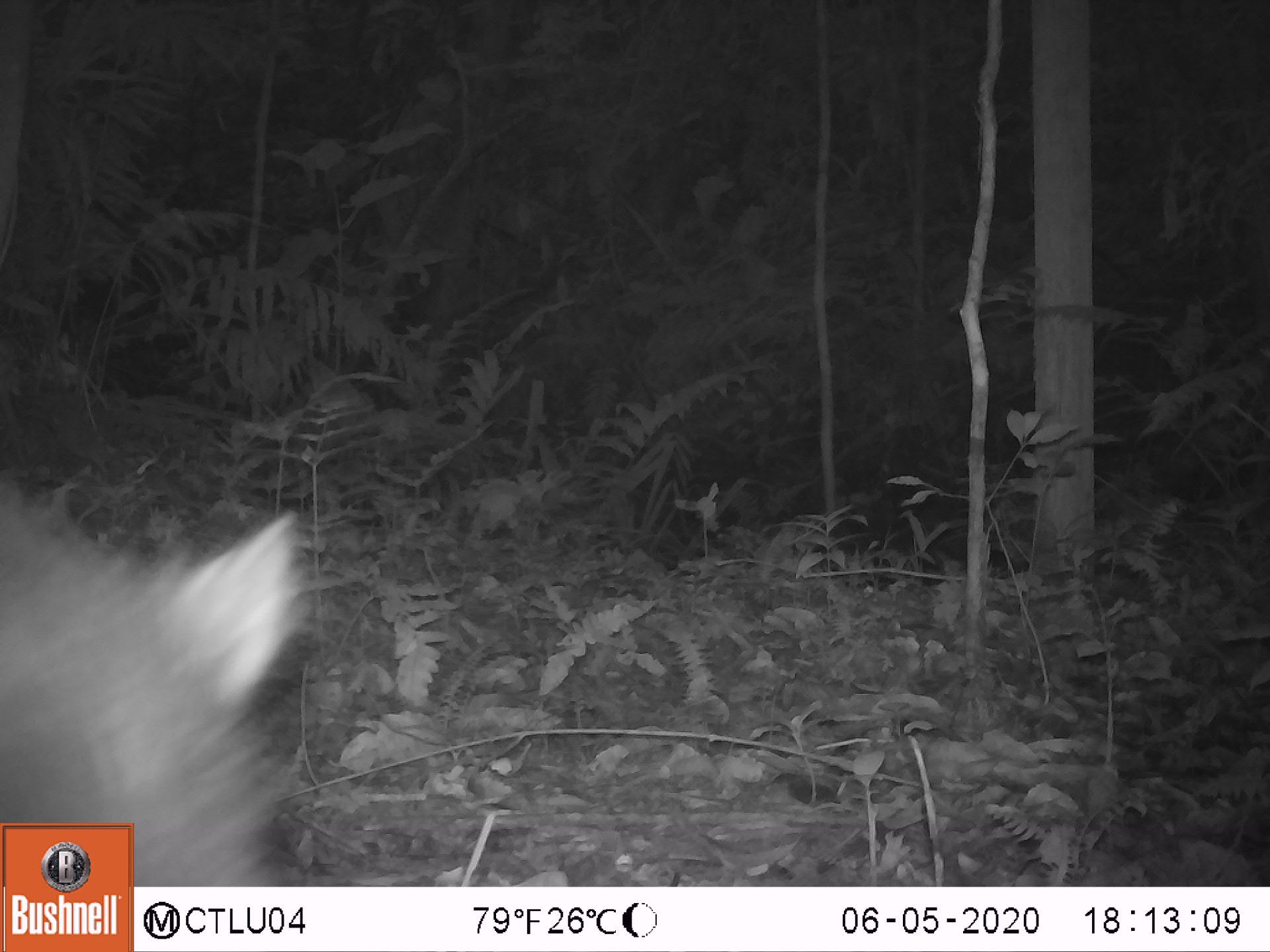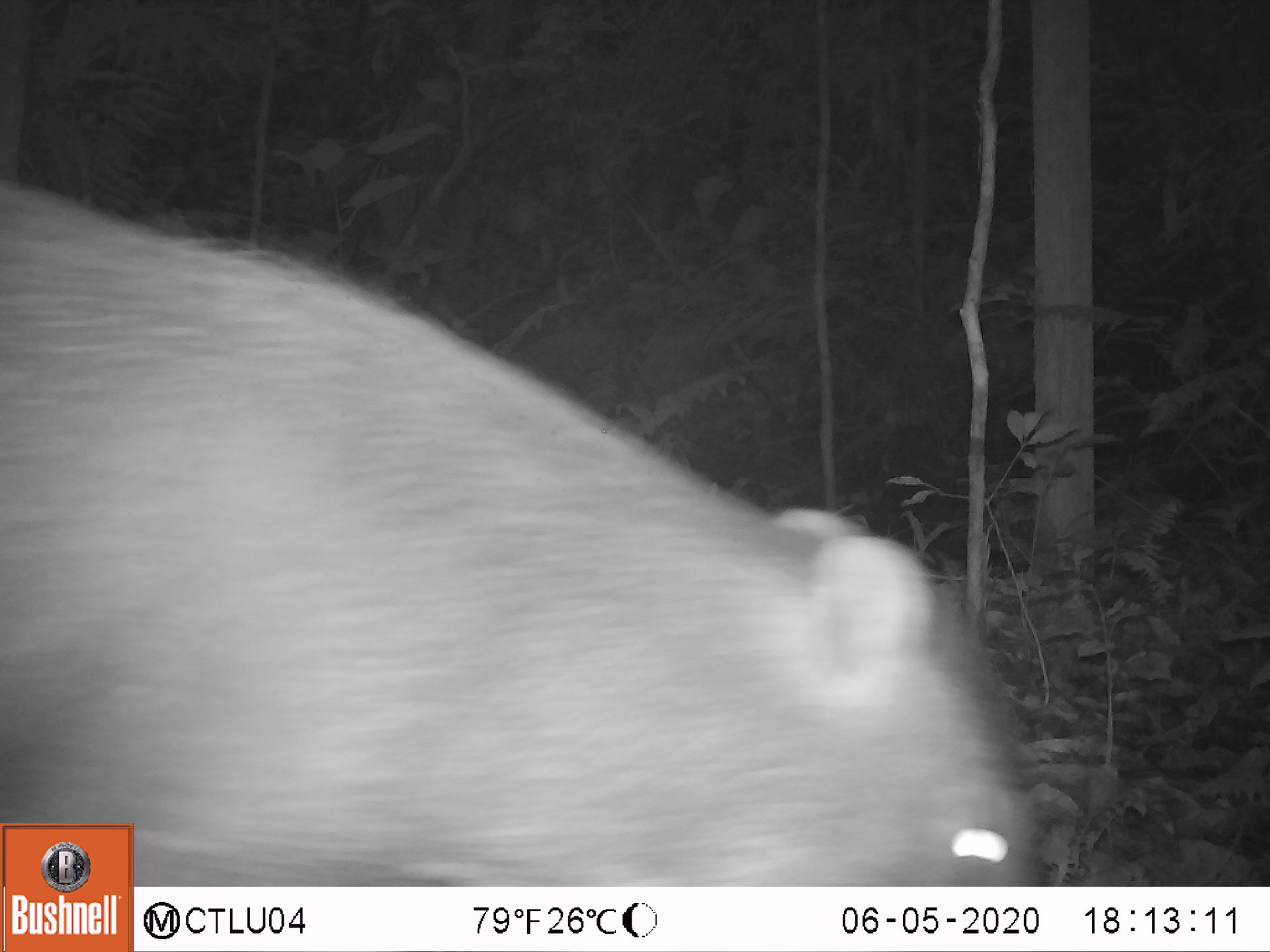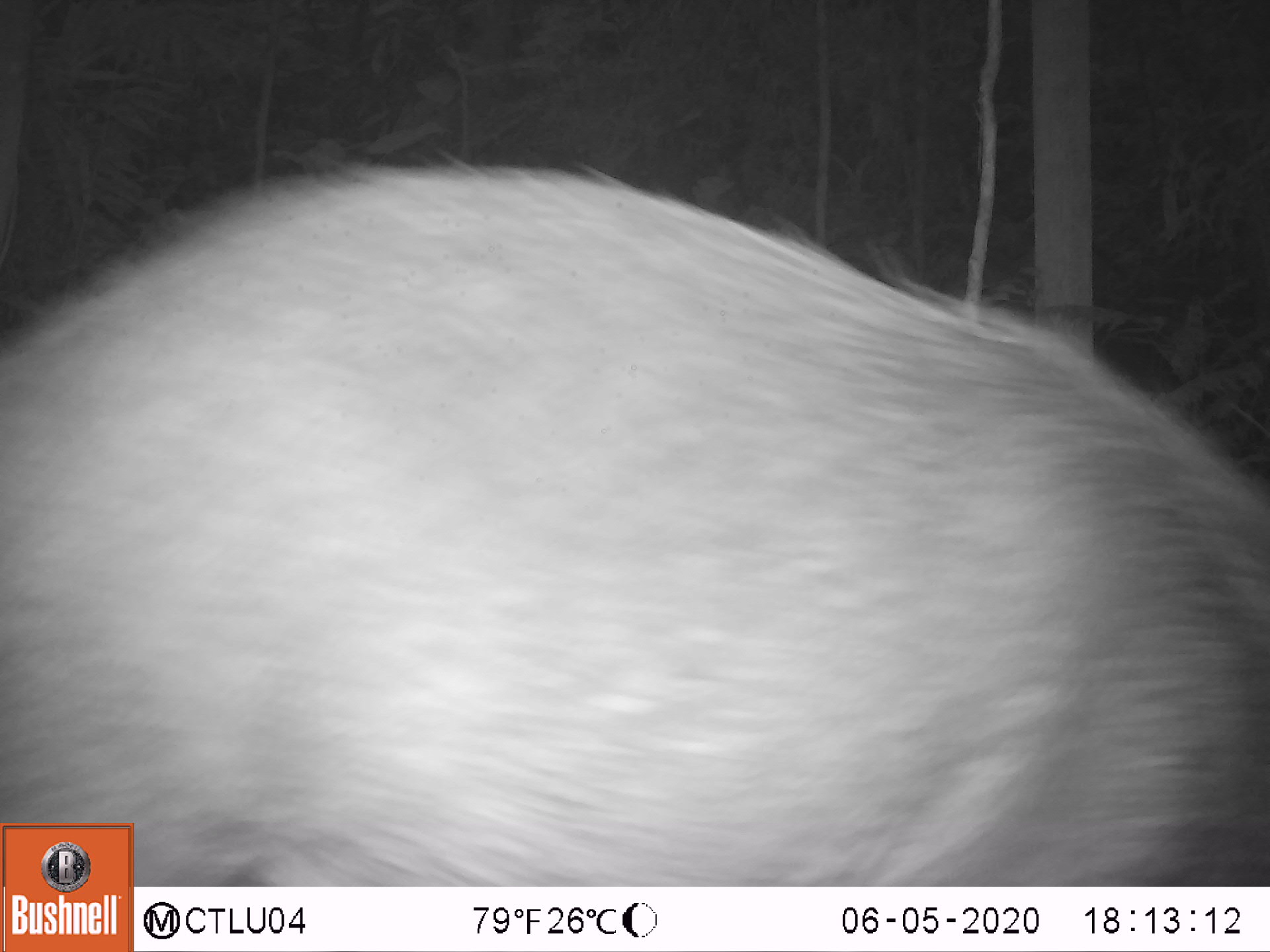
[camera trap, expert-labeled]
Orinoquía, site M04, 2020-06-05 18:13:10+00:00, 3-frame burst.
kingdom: Animalia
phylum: Chordata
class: Mammalia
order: Artiodactyla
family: Tayassuidae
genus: Tayassu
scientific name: Tayassu pecari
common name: white-lipped peccary